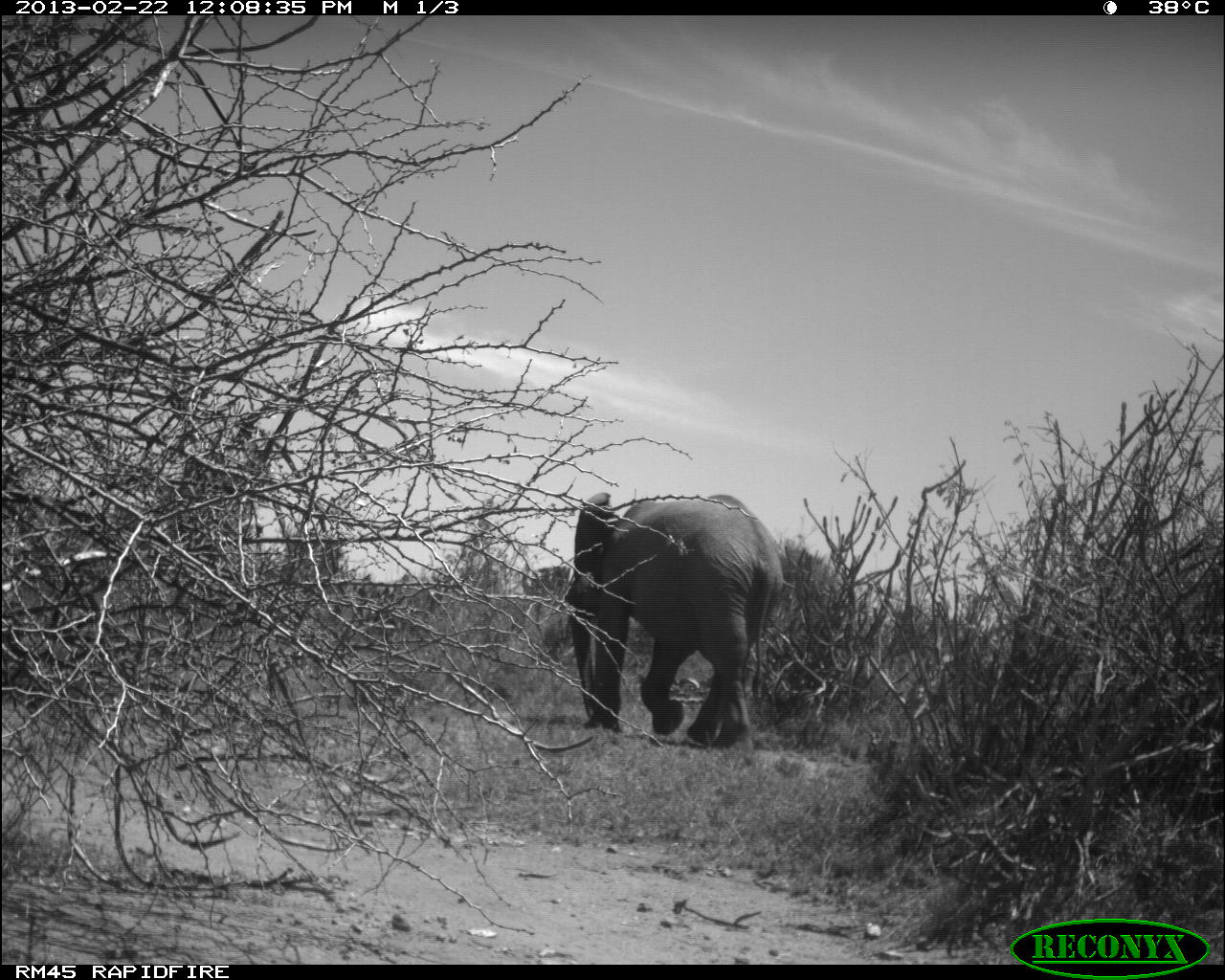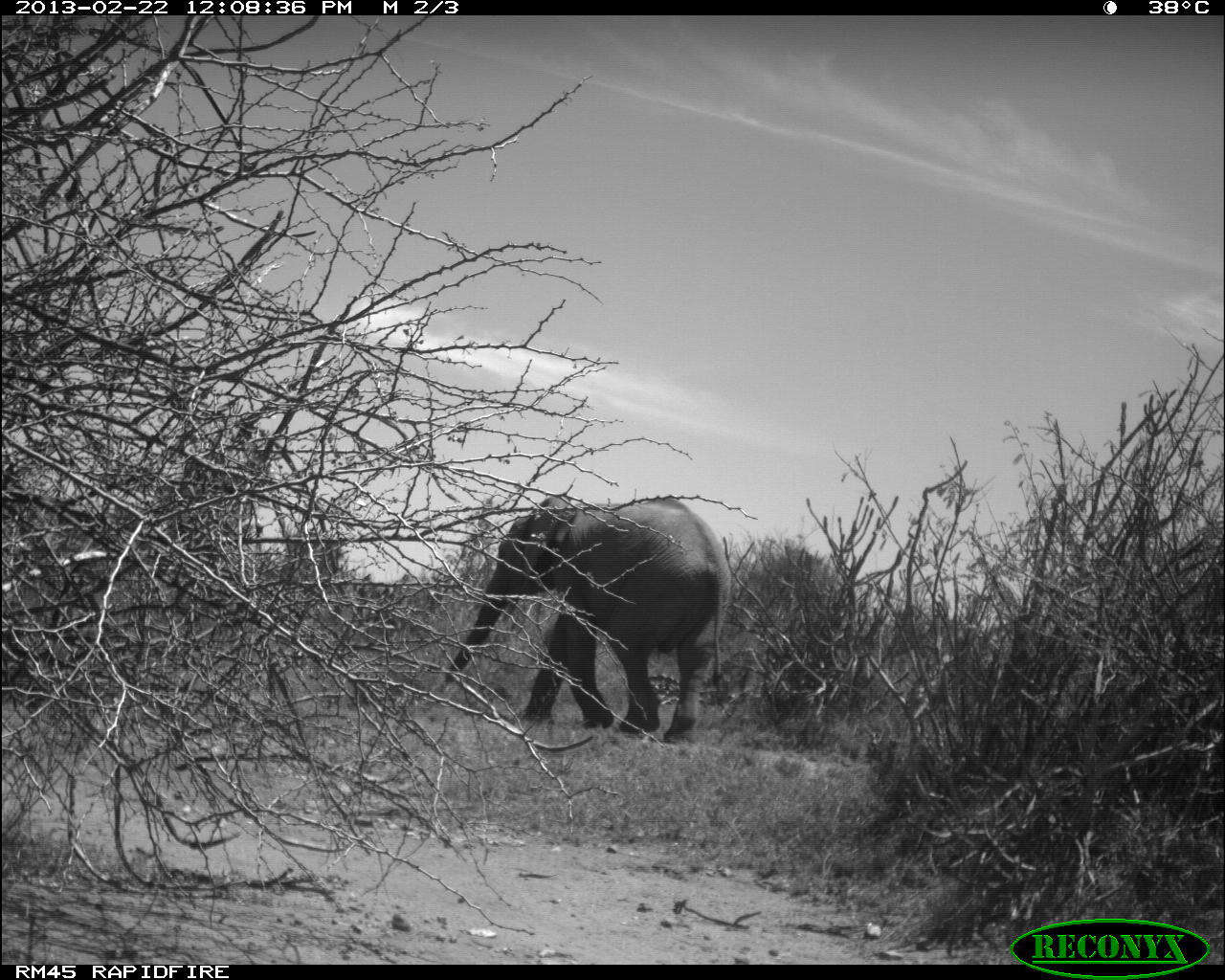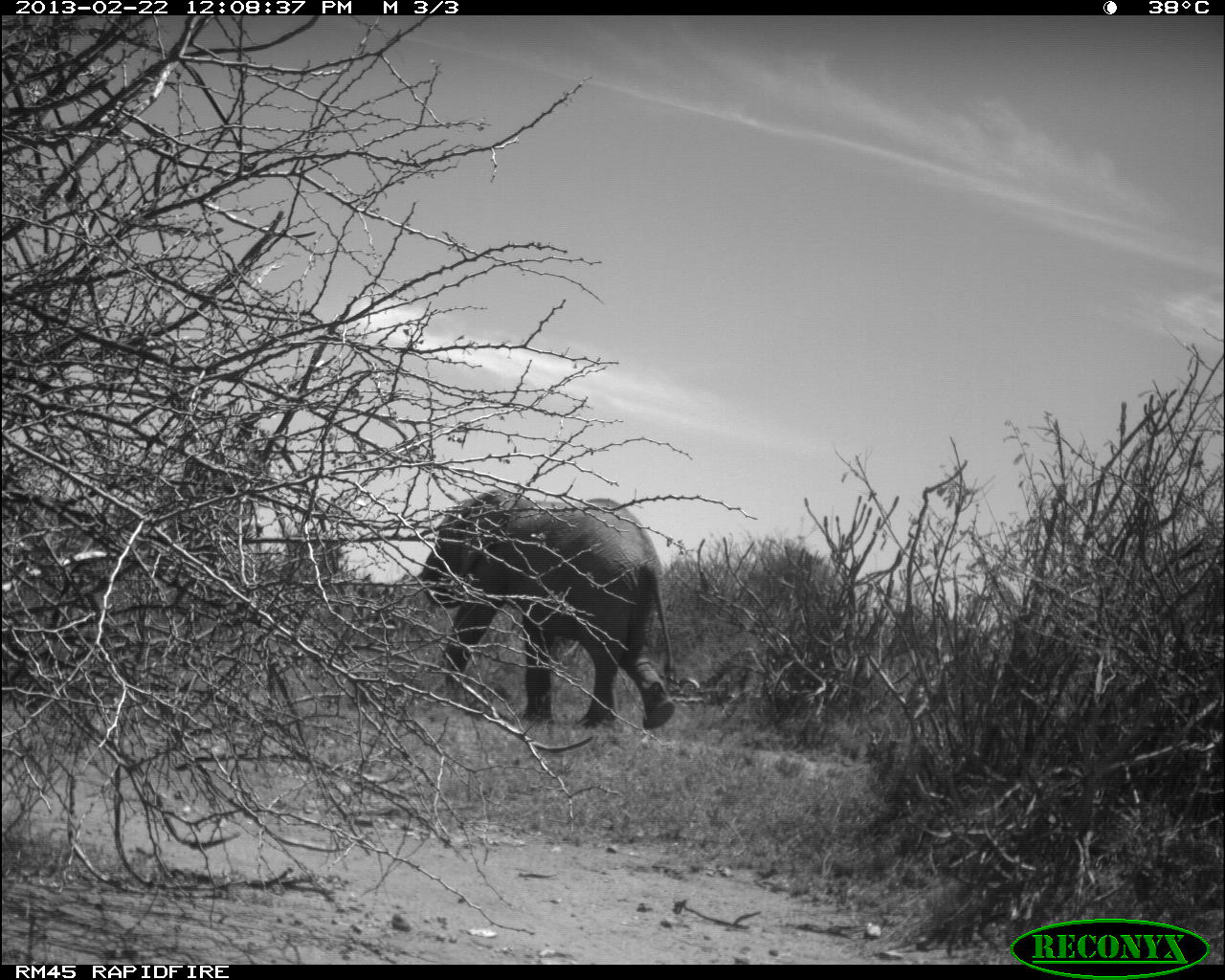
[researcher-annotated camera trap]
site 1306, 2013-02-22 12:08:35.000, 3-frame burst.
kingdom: Animalia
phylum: Chordata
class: Mammalia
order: Proboscidea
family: Elephantidae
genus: Loxodonta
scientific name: Loxodonta africana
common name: african bush elephant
Loxodonta africana (african bush elephant), count 1.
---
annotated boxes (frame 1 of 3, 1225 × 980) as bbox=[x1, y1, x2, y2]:
loxodonta africana: bbox=[563, 492, 783, 749]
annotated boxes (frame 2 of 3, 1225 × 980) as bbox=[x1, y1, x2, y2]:
loxodonta africana: bbox=[444, 494, 733, 736]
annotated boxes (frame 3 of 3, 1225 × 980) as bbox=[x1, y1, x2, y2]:
loxodonta africana: bbox=[413, 492, 677, 732]